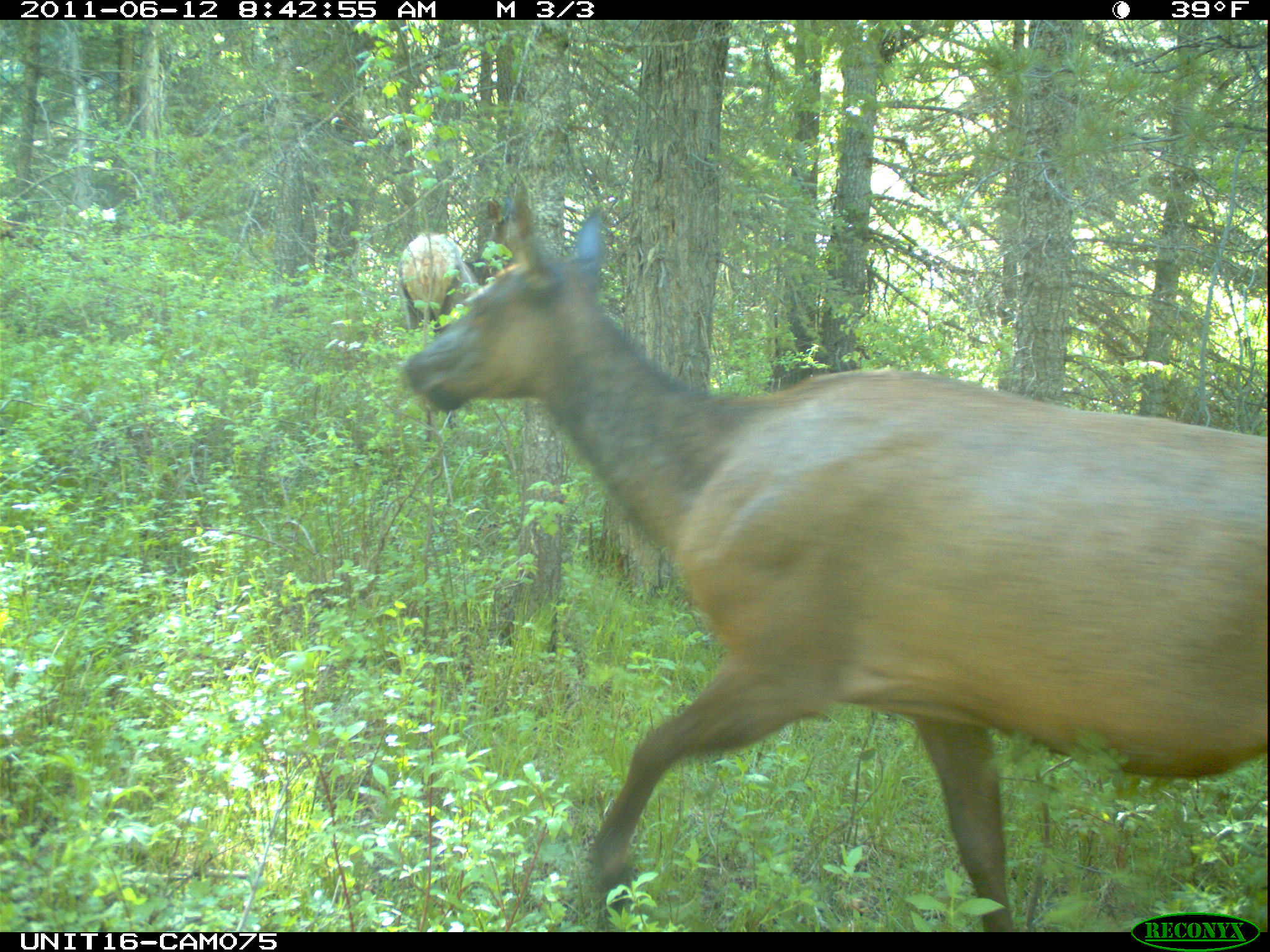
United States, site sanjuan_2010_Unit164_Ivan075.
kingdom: Animalia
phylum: Chordata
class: Mammalia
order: Artiodactyla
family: Cervidae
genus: Cervus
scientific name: Cervus elaphus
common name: red deer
Cervus elaphus (red deer).